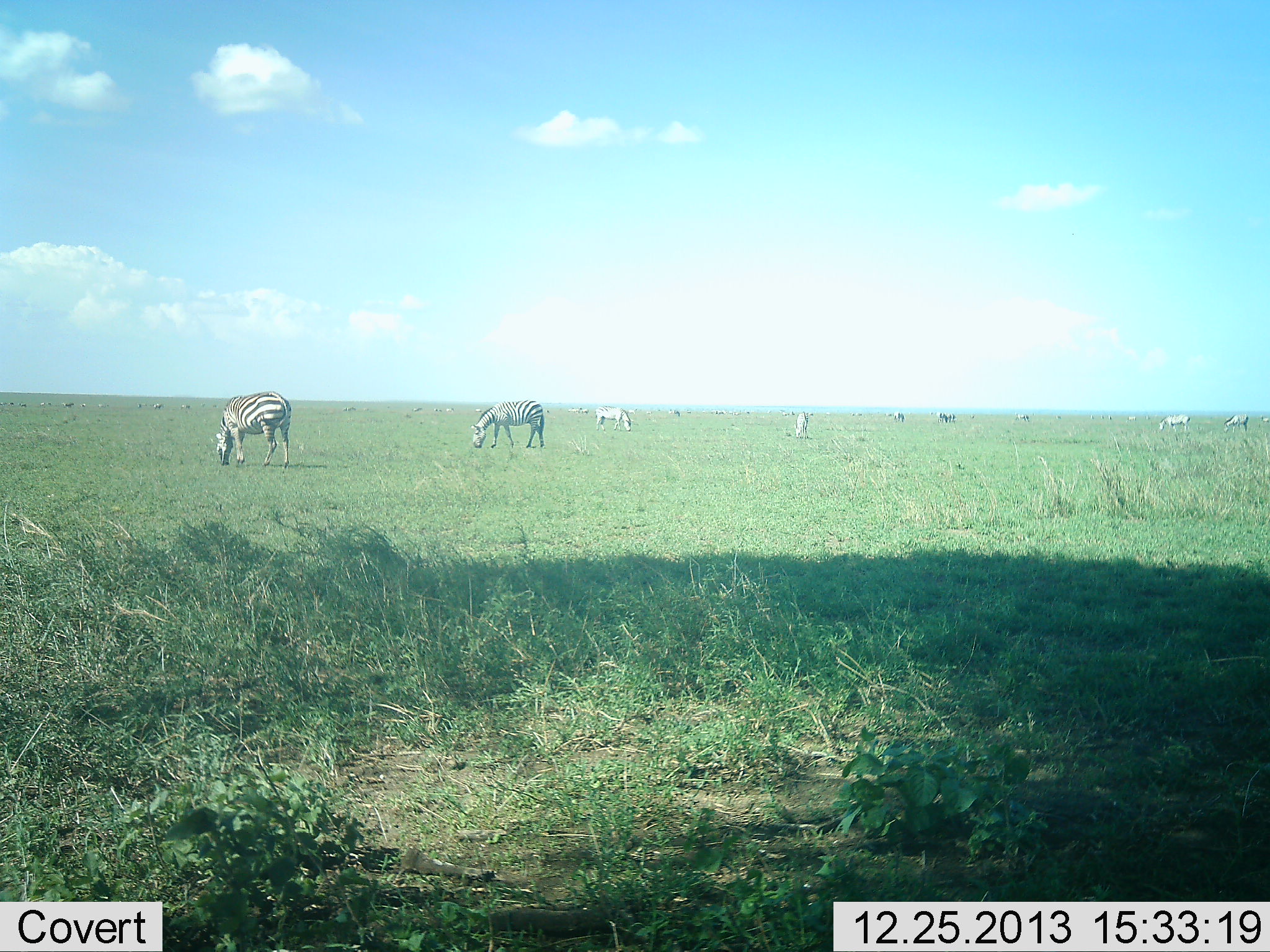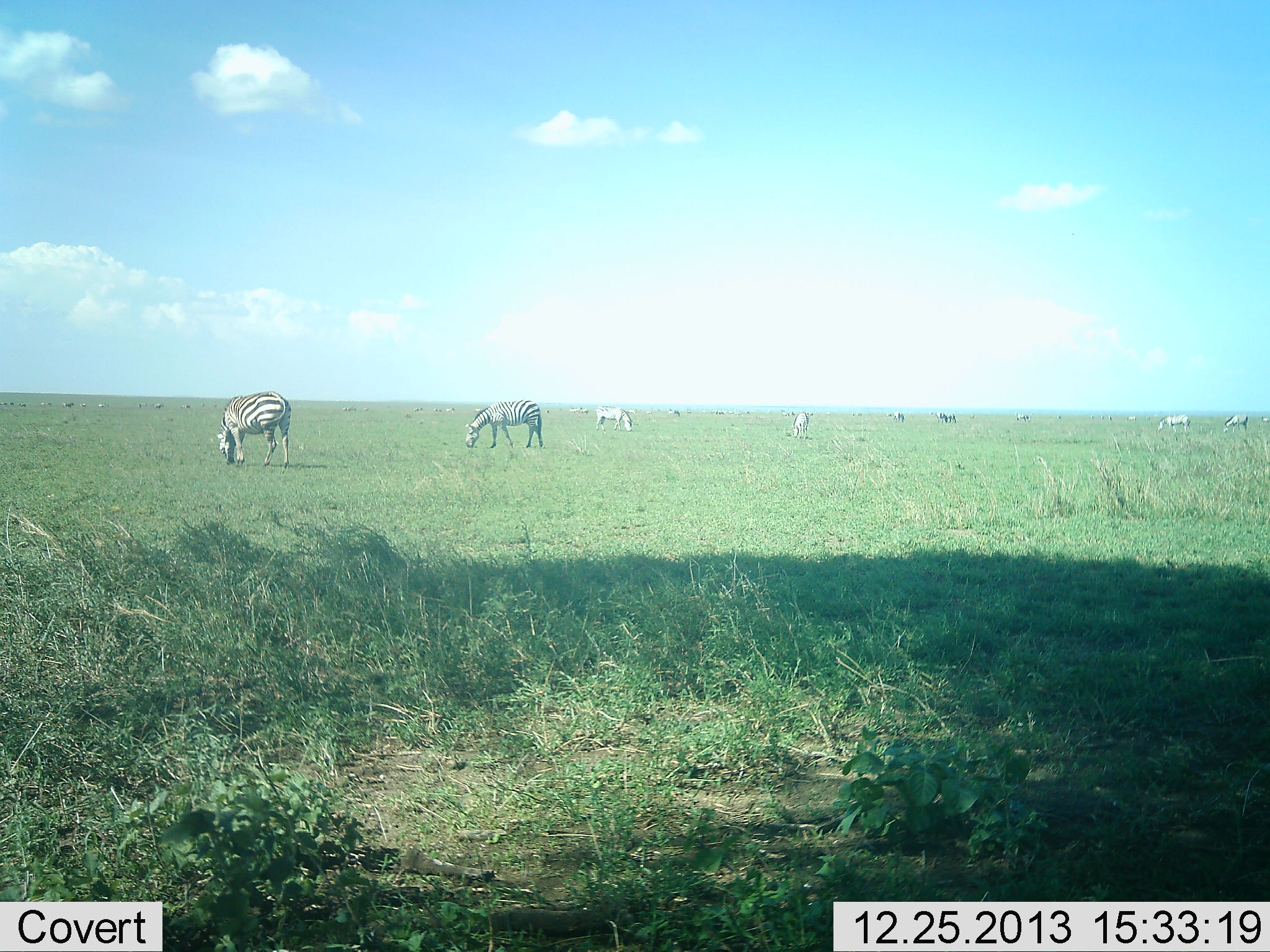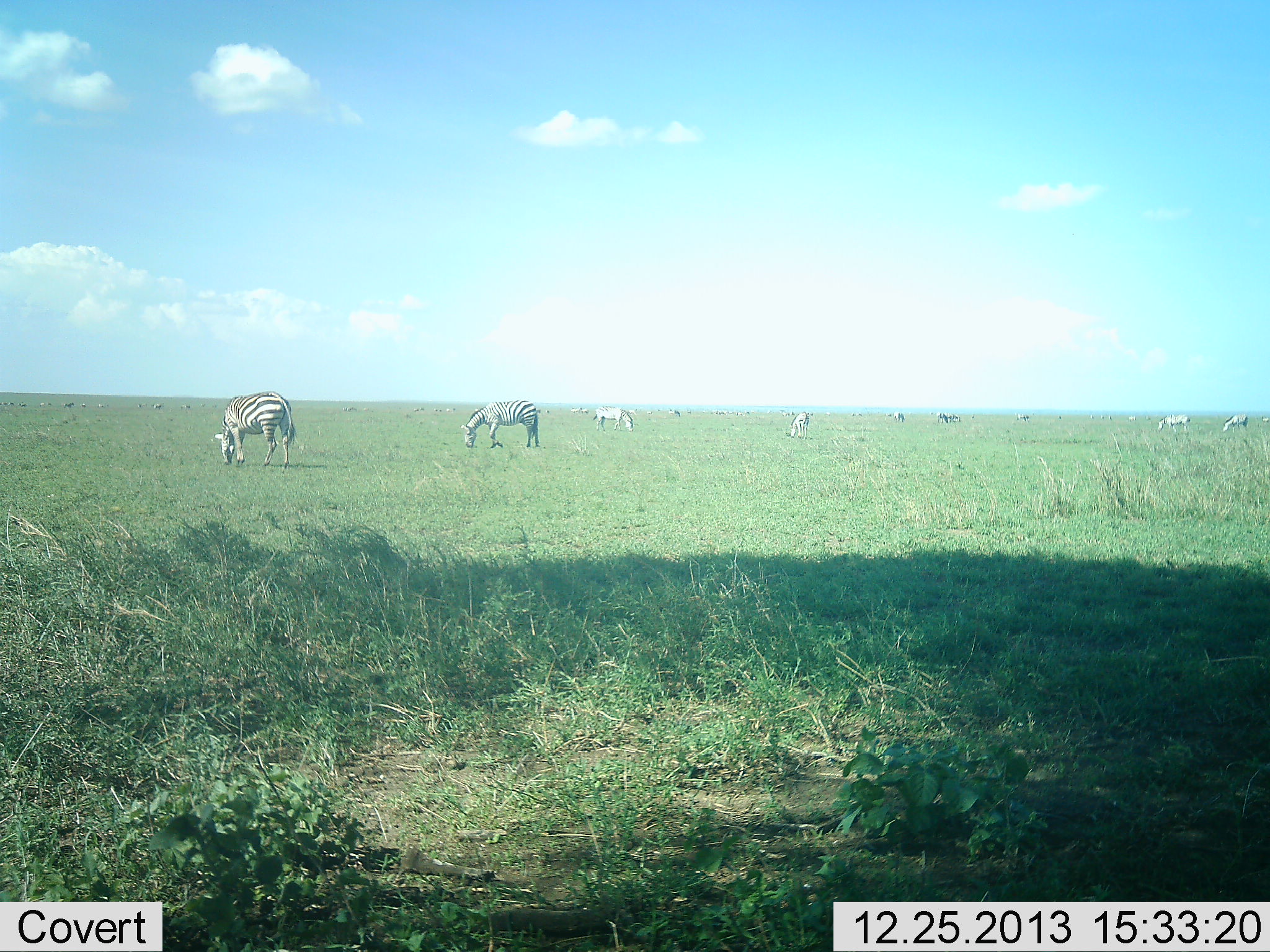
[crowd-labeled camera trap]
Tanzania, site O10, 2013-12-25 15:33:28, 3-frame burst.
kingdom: Animalia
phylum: Chordata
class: Mammalia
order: Perissodactyla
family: Equidae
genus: Equus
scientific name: Equus quagga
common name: plains zebra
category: zebra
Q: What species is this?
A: Zebra (plains zebra) (Equus quagga).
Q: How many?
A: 8.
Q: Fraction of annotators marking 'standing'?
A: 30%.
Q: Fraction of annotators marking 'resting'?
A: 0%.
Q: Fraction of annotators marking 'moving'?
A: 30%.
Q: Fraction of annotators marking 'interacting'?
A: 0%.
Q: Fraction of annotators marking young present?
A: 0%.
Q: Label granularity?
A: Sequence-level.